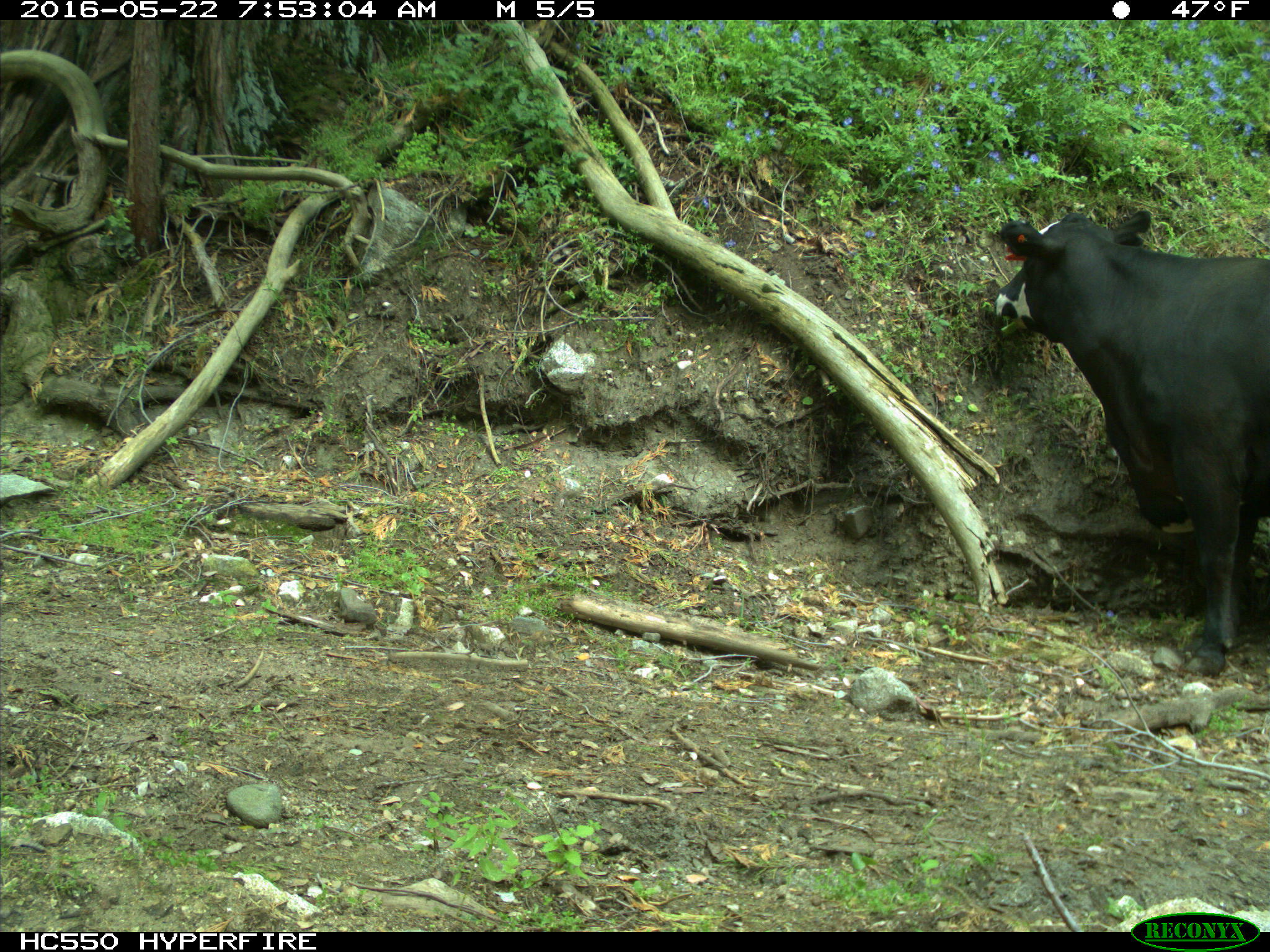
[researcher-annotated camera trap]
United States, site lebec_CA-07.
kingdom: Animalia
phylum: Chordata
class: Mammalia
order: Artiodactyla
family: Bovidae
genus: Bos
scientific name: Bos taurus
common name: domestic cow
Bos taurus (domestic cow).